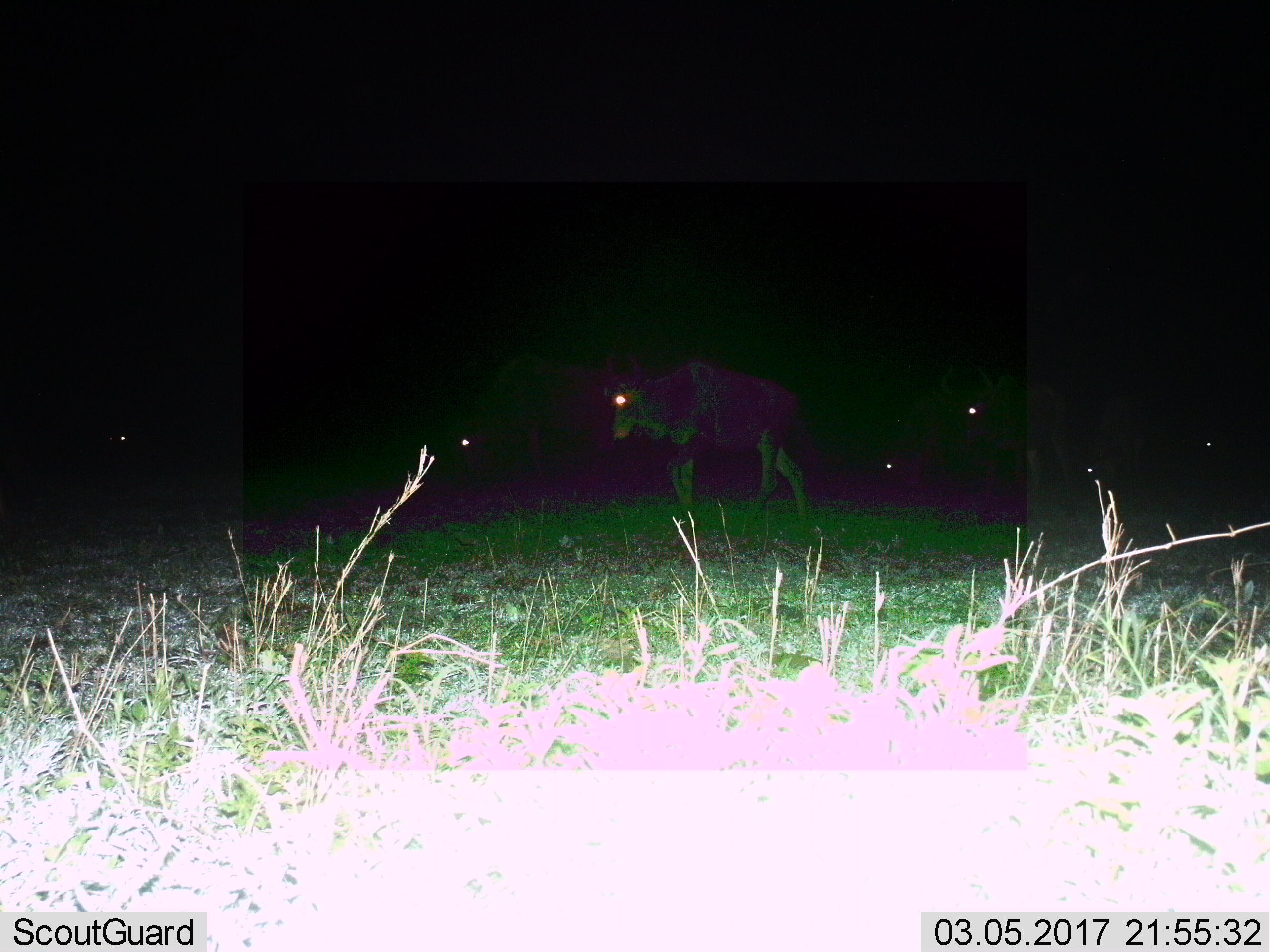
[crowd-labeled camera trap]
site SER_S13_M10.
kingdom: Animalia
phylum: Chordata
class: Mammalia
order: Artiodactyla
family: Bovidae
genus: Connochaetes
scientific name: Connochaetes taurinus taurinus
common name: blue wildebeest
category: wildebeestblue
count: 3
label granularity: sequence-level